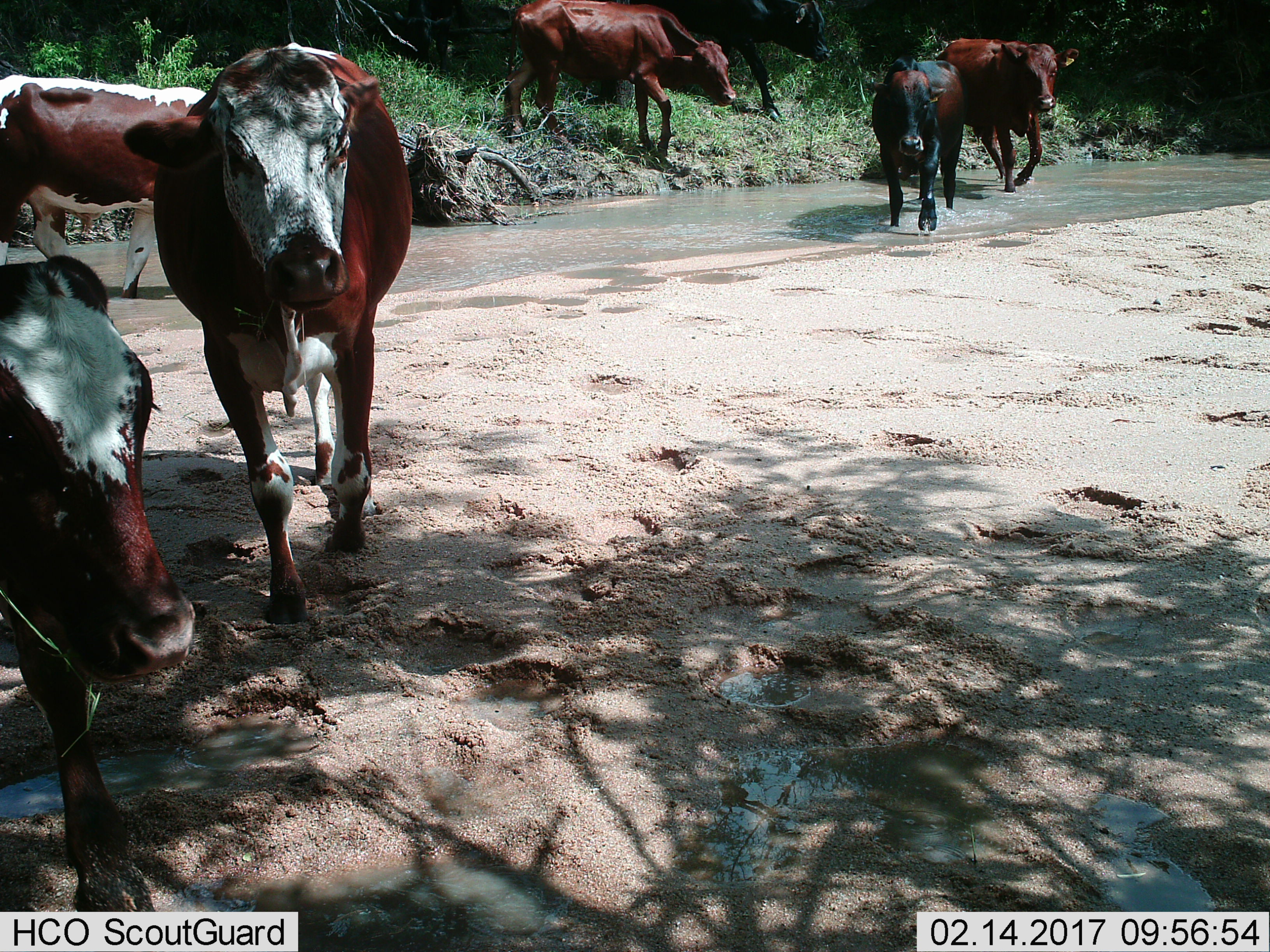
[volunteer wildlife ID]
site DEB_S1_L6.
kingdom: Animalia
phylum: Chordata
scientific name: Vertebrata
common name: domestic animal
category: domesticanimal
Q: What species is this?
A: Domesticanimal (domestic animal) (Vertebrata).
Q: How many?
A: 7.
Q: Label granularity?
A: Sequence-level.